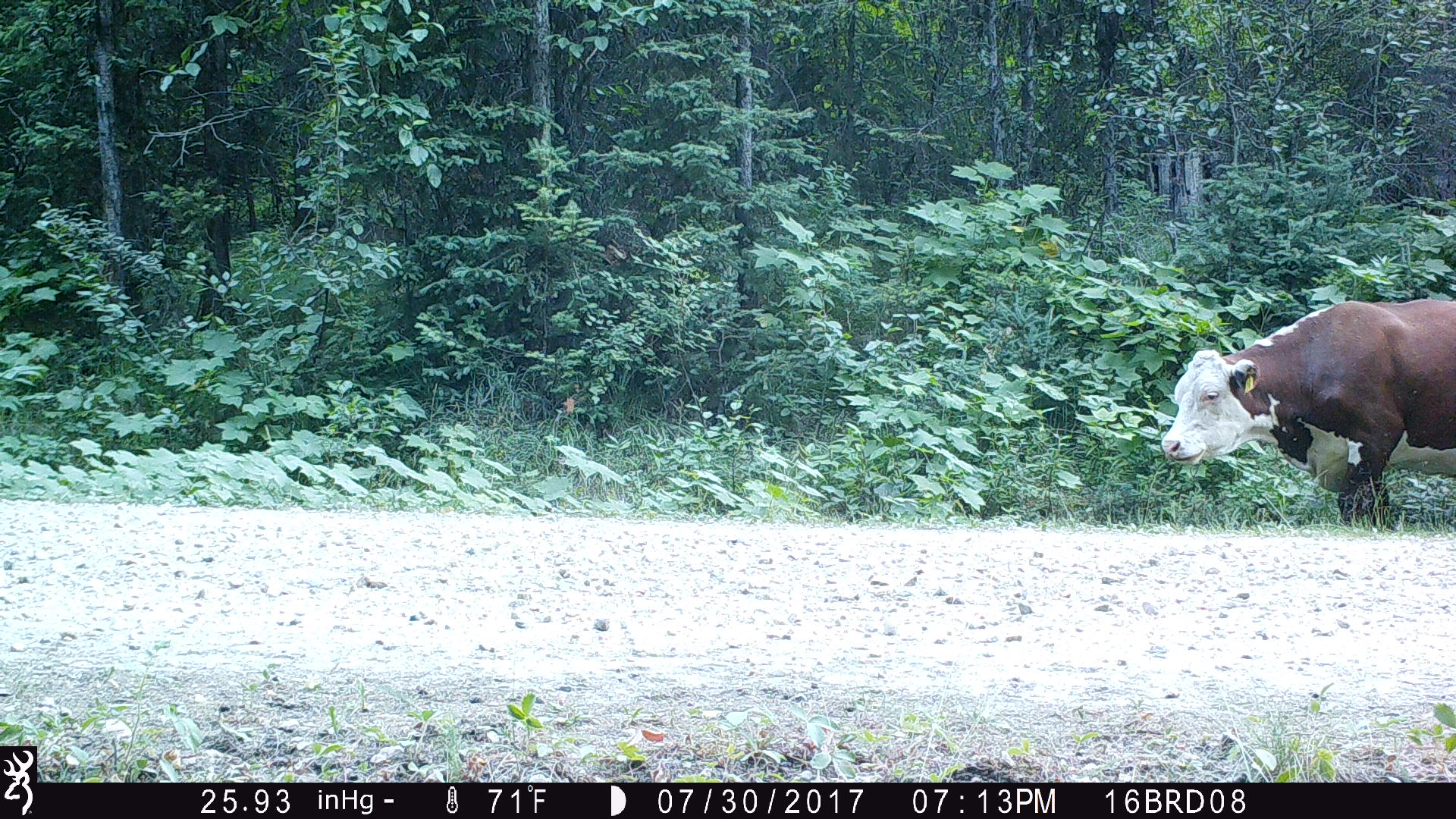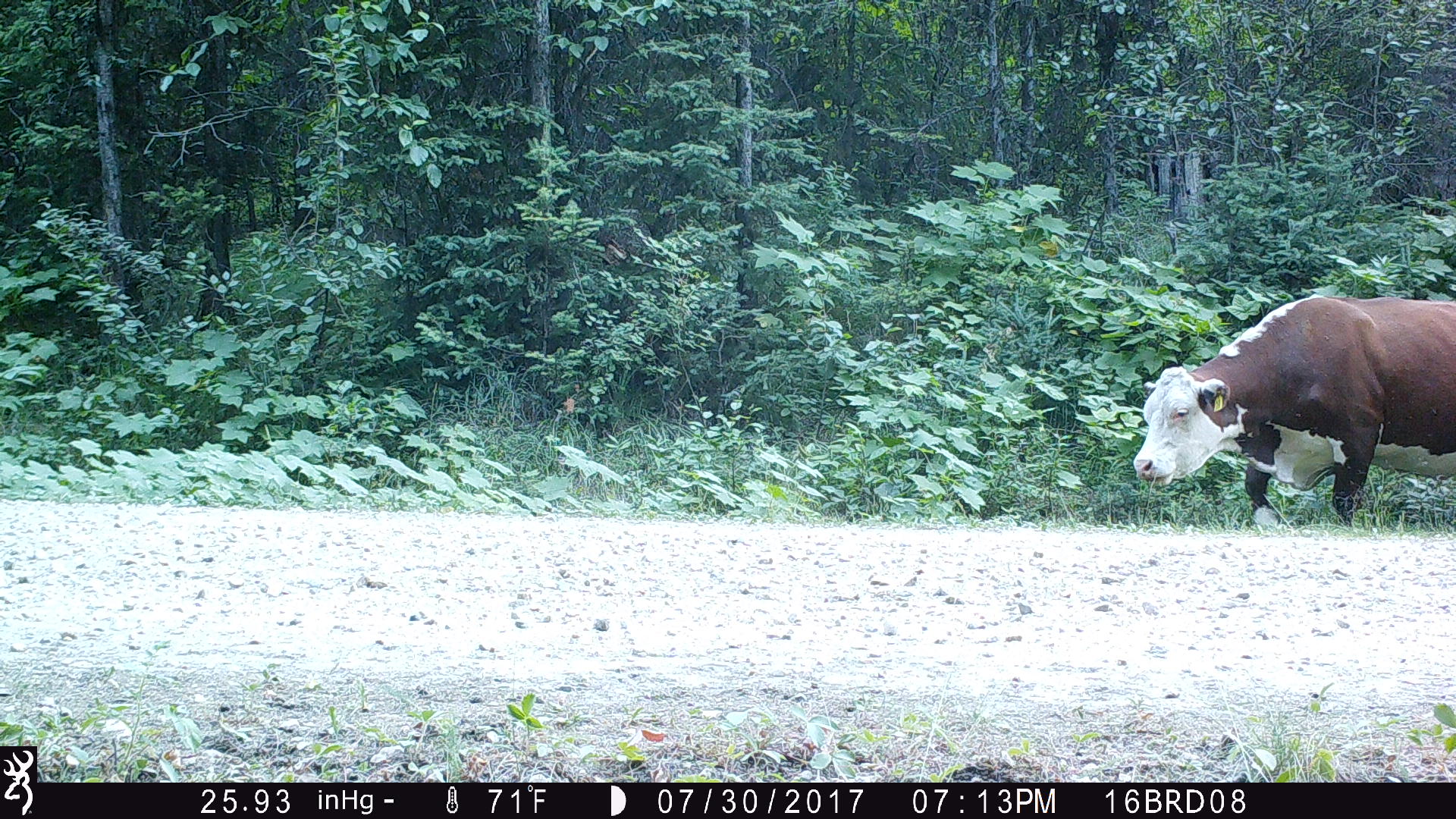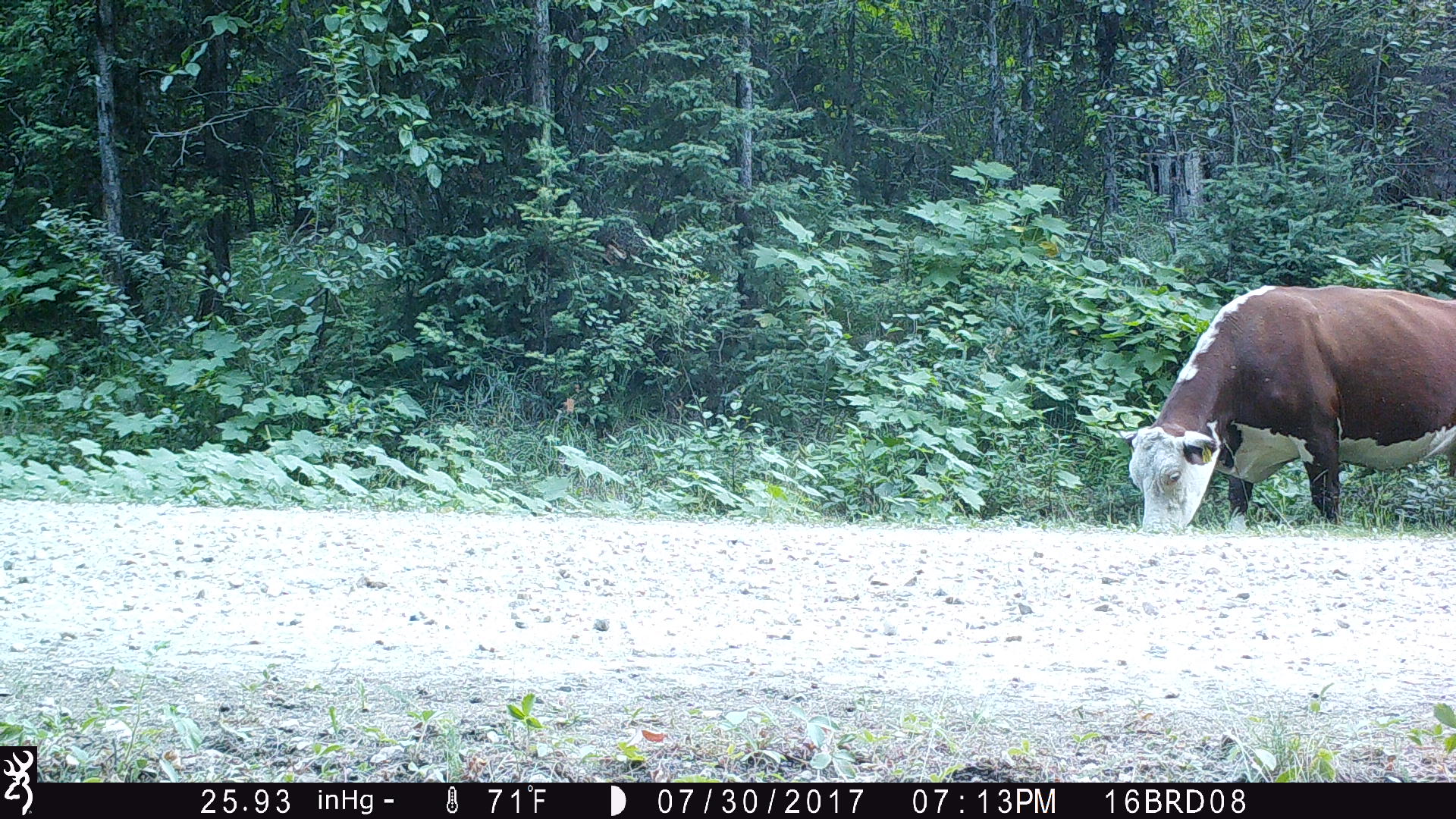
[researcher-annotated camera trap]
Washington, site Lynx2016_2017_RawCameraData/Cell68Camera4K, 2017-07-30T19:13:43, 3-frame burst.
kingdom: Animalia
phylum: Chordata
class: Mammalia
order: Artiodactyla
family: Bovidae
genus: Bos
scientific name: Bos taurus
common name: domestic cattle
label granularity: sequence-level